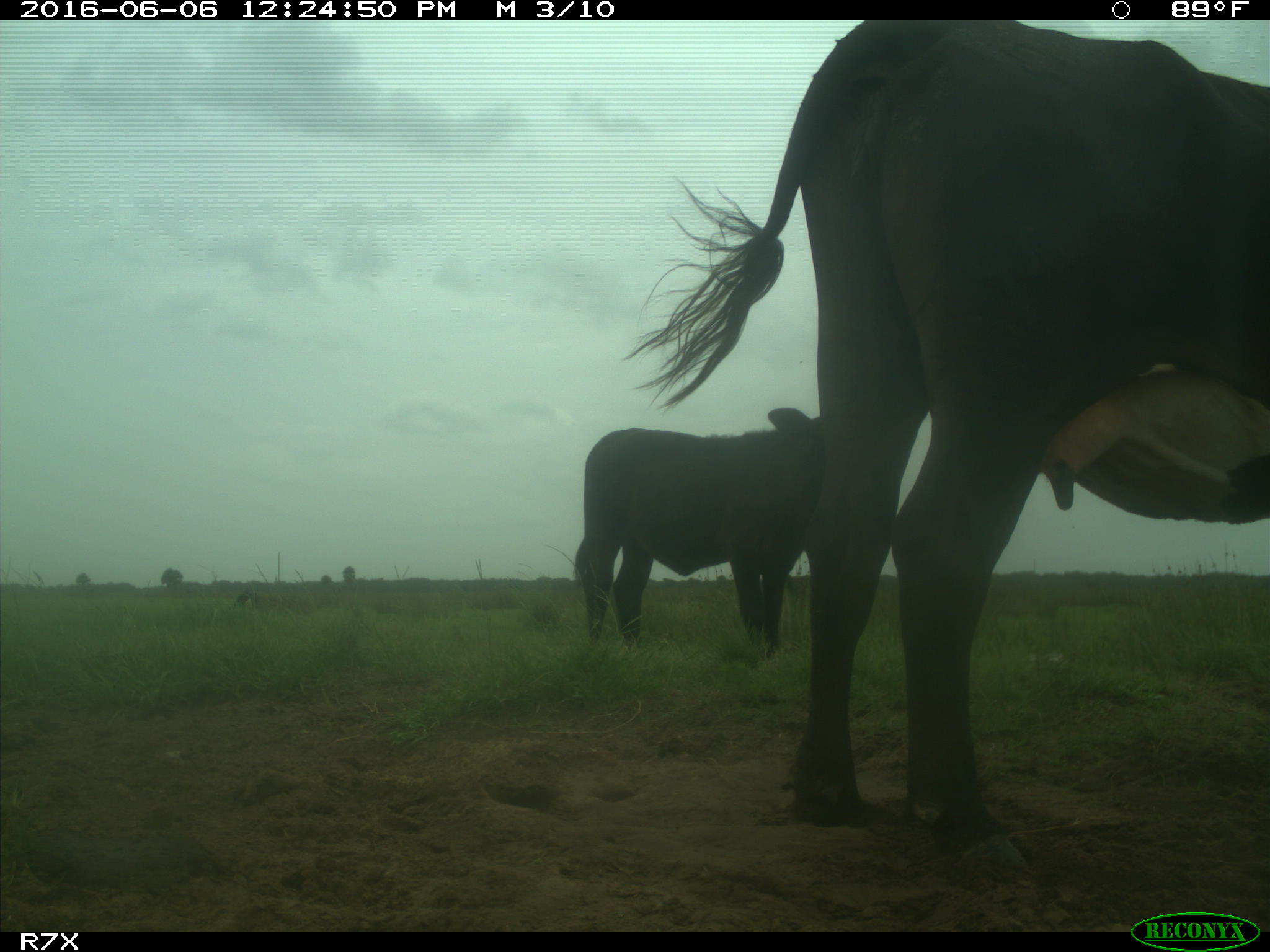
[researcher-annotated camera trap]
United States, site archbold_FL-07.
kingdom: Animalia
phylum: Chordata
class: Mammalia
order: Artiodactyla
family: Bovidae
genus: Bos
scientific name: Bos taurus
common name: domestic cow